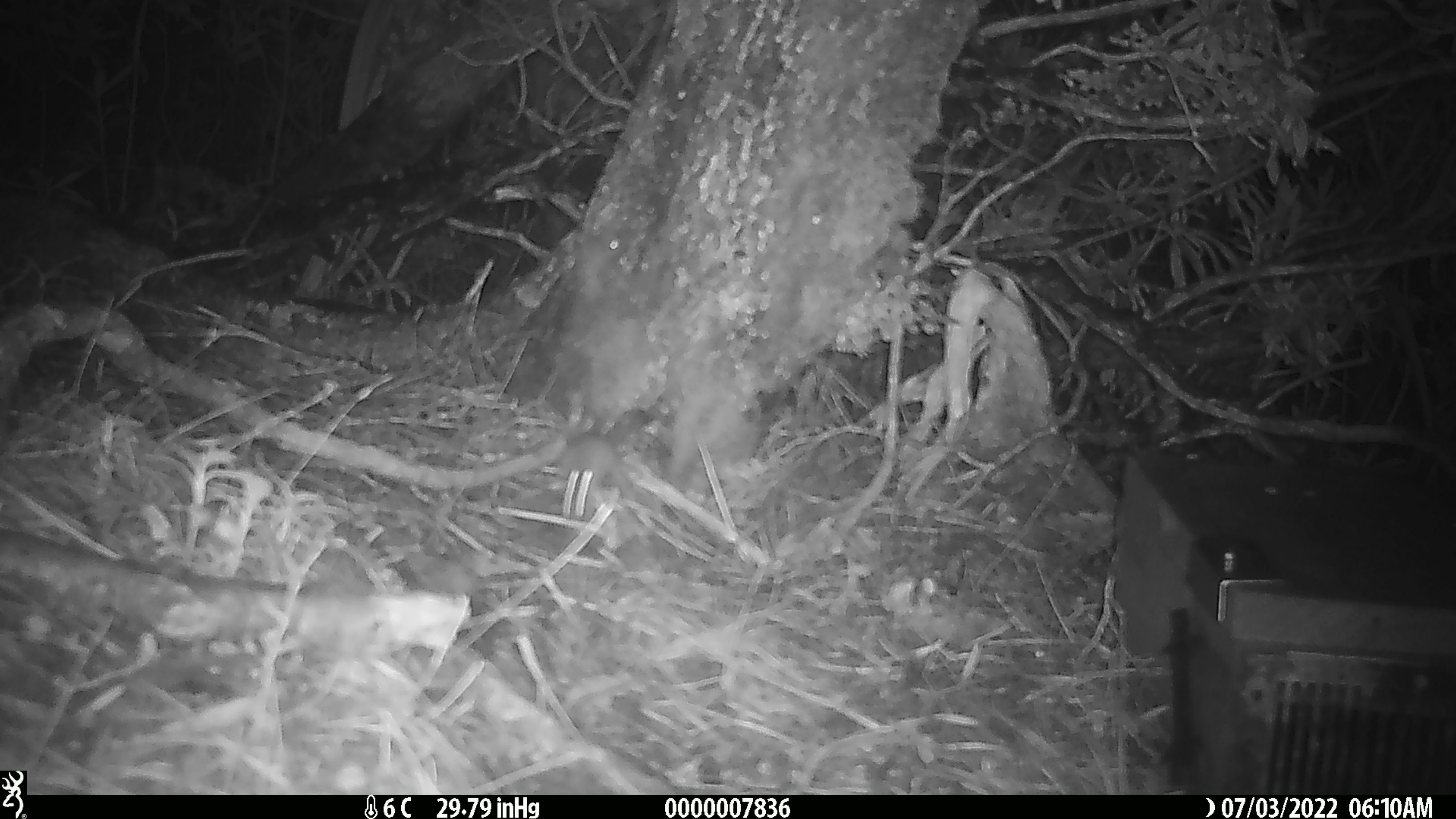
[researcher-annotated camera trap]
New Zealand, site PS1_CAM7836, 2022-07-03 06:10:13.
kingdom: Animalia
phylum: Chordata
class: Mammalia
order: Rodentia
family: Muridae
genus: Mus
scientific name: Mus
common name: mouse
Mouse (Mus).